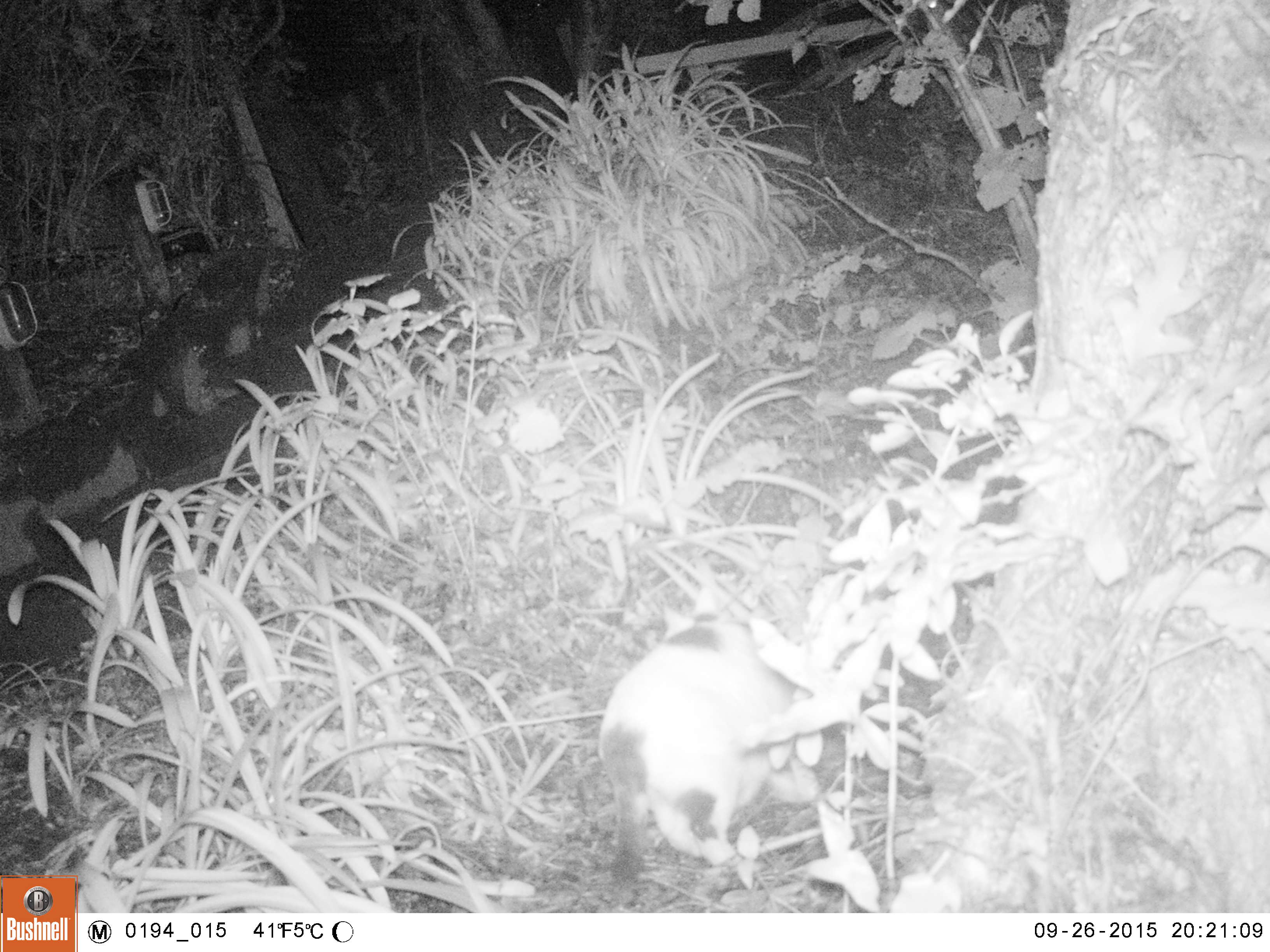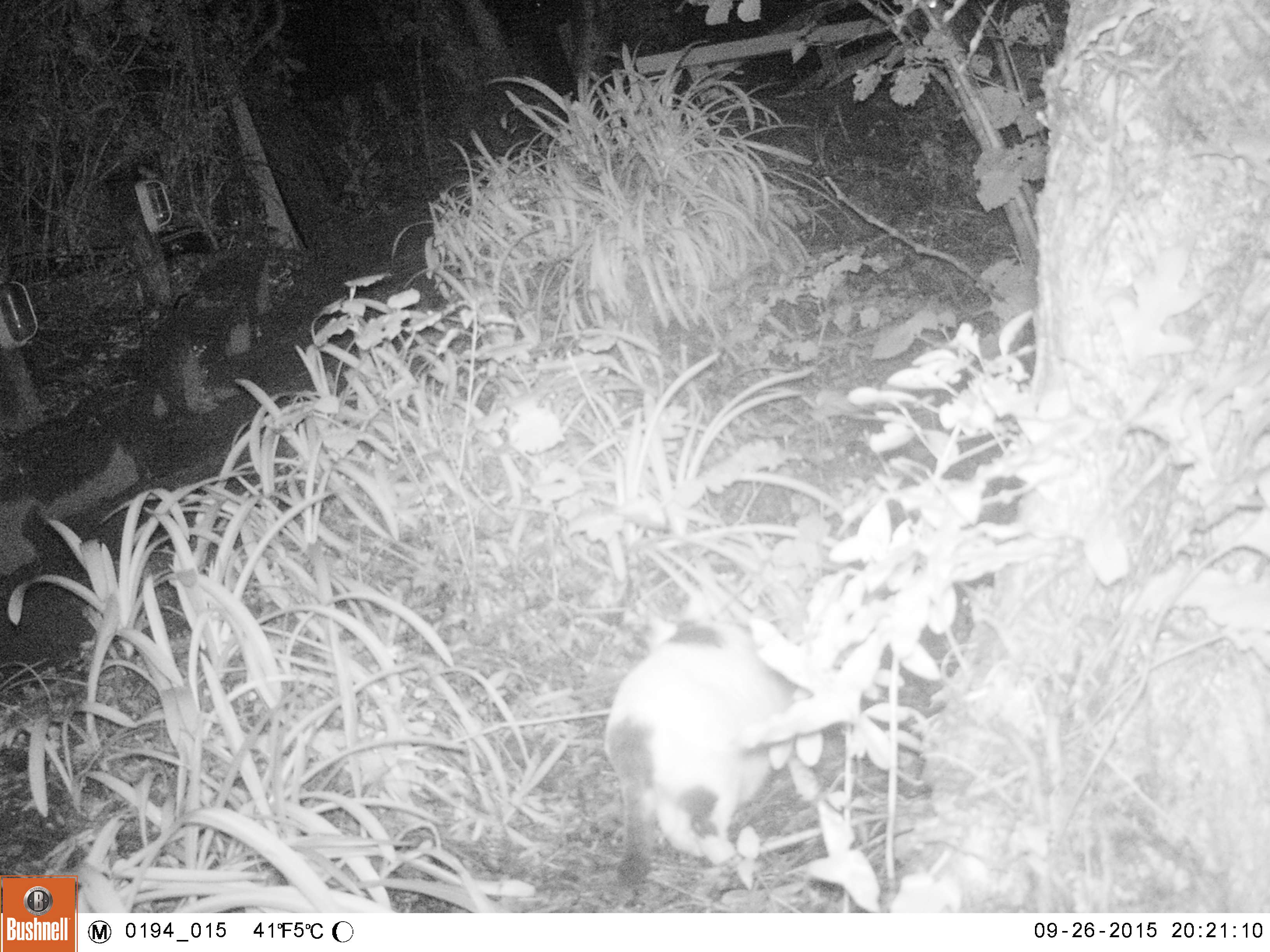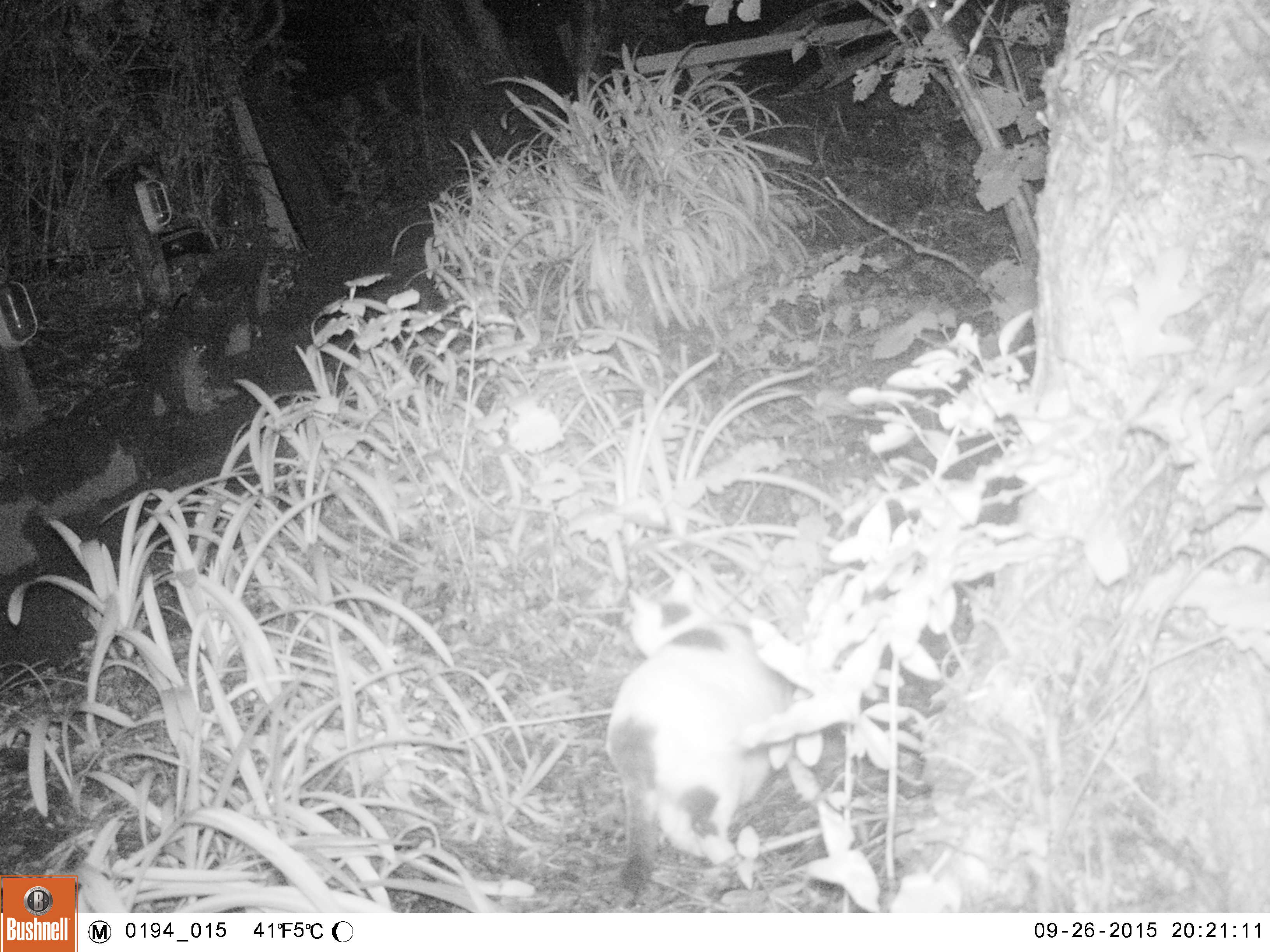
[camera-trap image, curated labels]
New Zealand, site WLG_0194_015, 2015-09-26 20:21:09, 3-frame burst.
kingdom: Animalia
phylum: Chordata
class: Mammalia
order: Carnivora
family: Felidae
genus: Felis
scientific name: Felis catus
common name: domestic cat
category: cat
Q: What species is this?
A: Cat (domestic cat) (Felis catus).